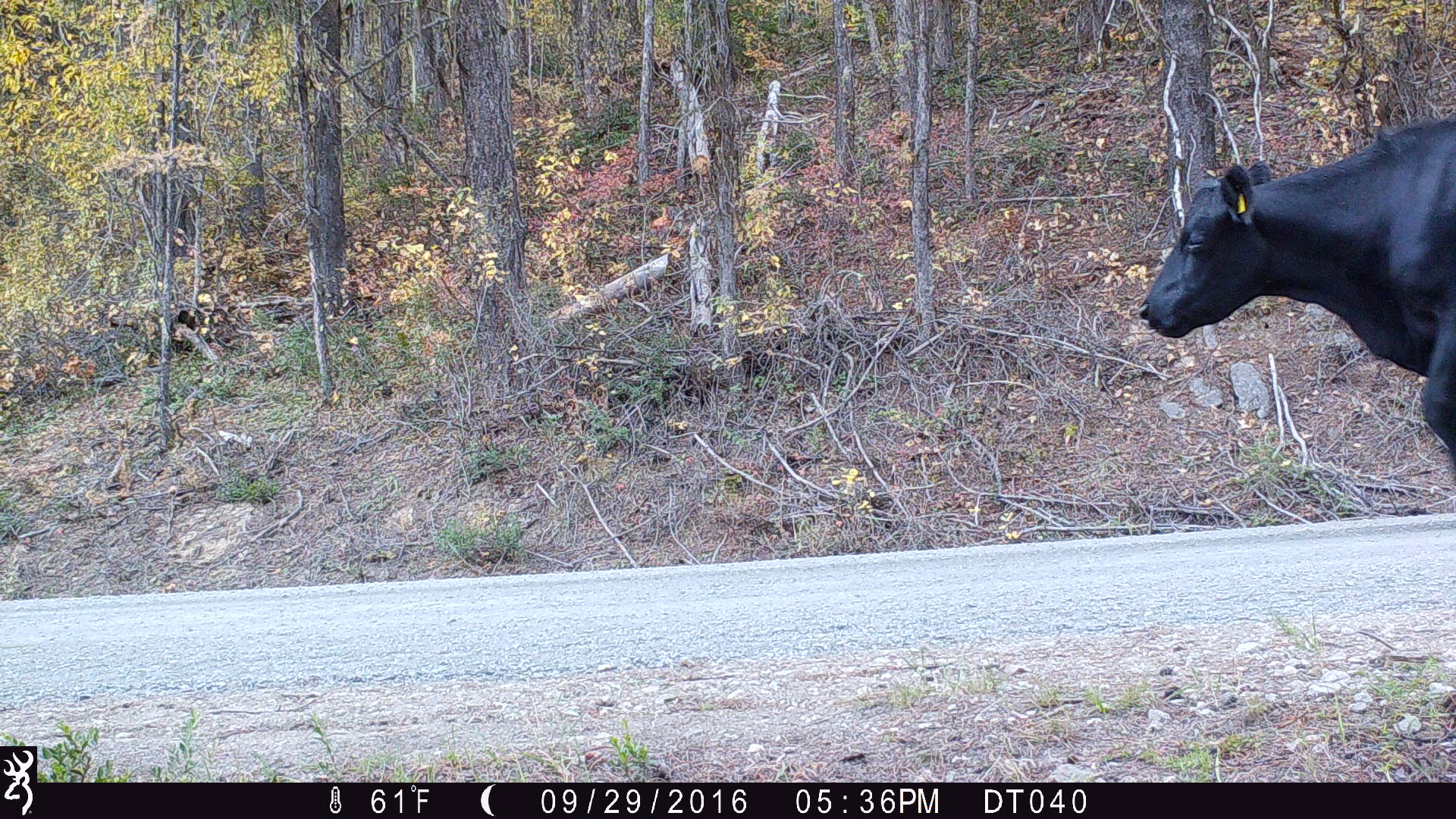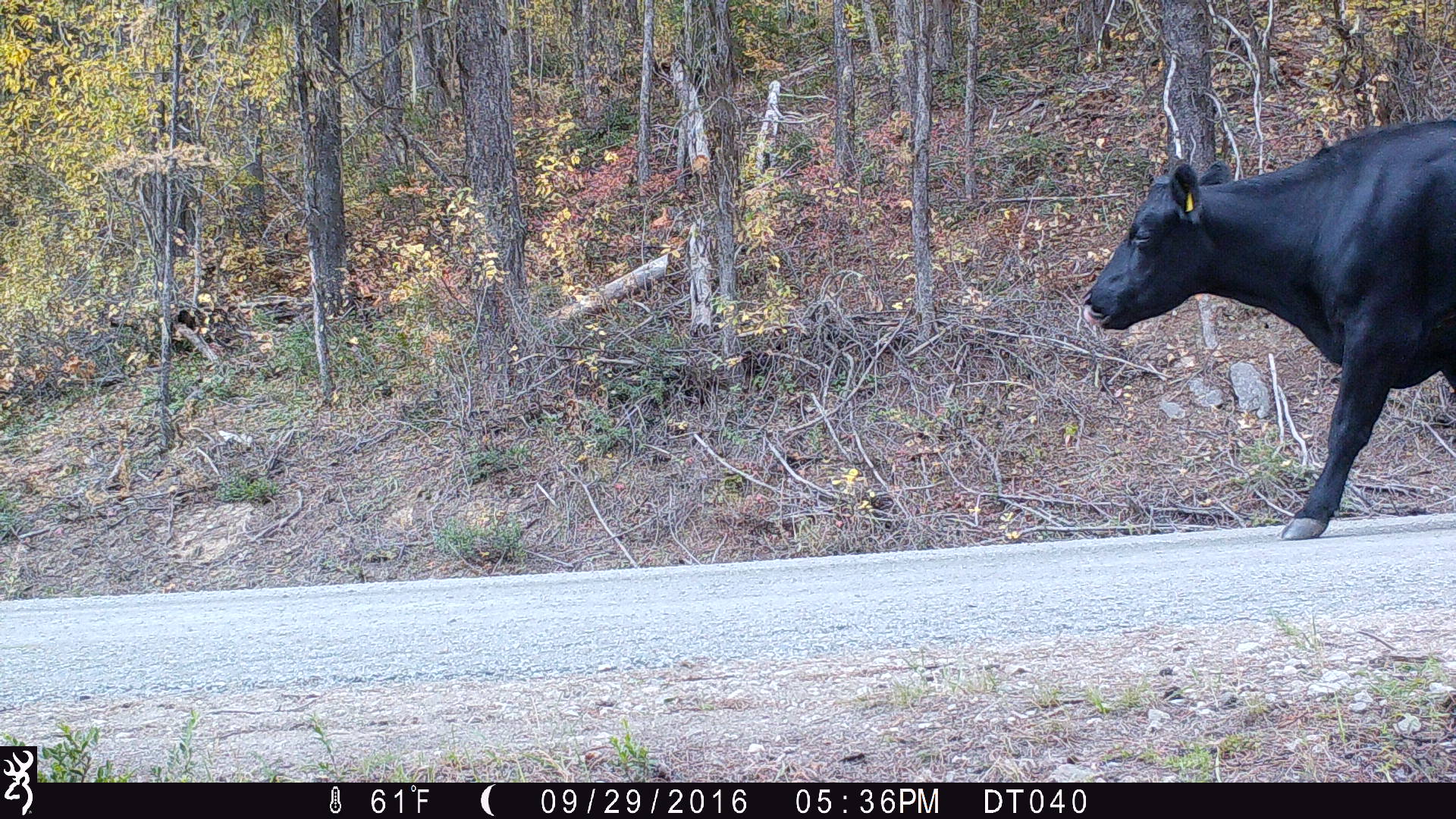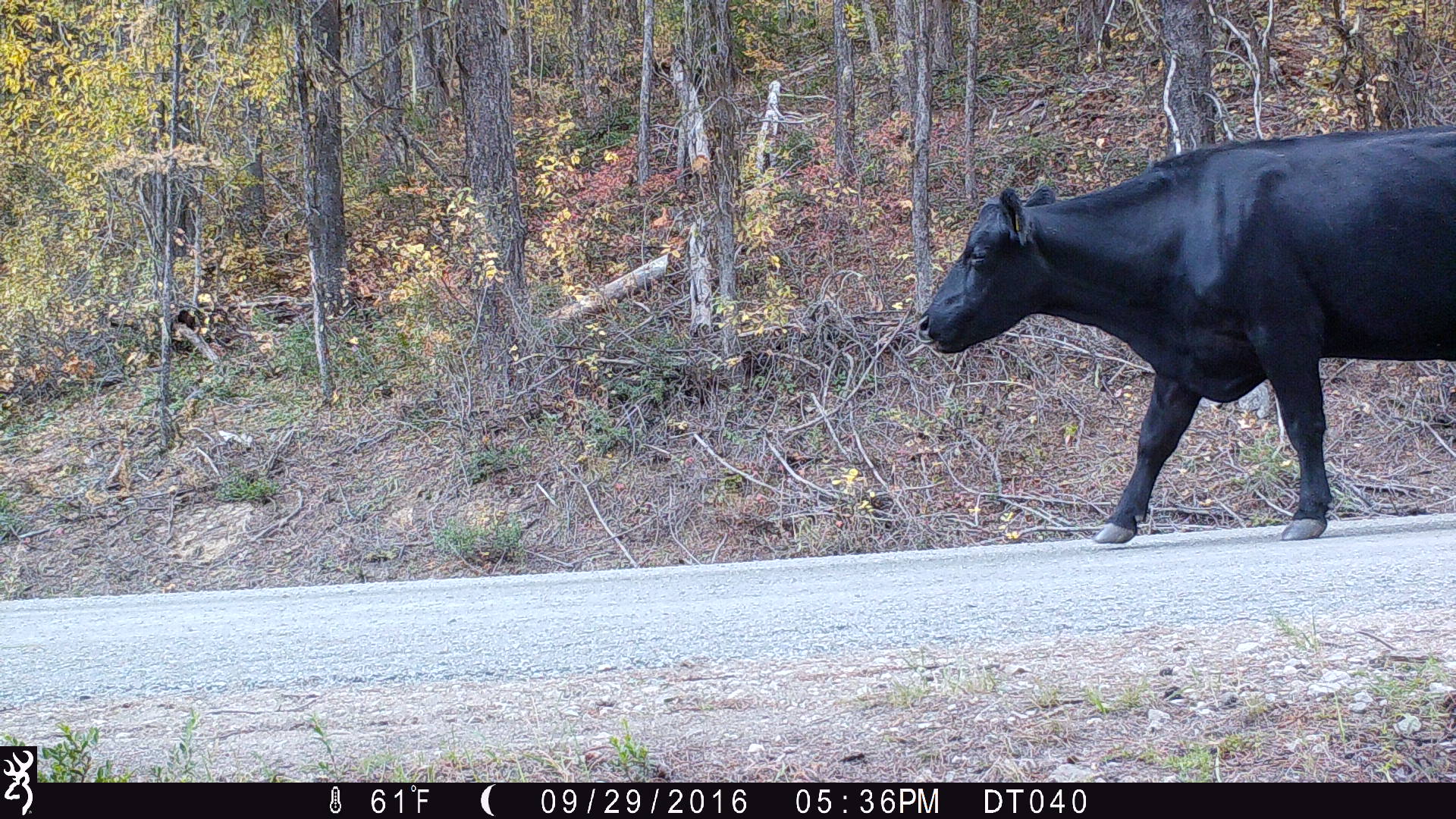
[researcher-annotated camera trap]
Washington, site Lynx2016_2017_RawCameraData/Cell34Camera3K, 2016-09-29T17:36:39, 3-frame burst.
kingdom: Animalia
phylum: Chordata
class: Mammalia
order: Artiodactyla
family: Bovidae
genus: Bos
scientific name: Bos taurus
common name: domestic cattle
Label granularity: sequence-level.